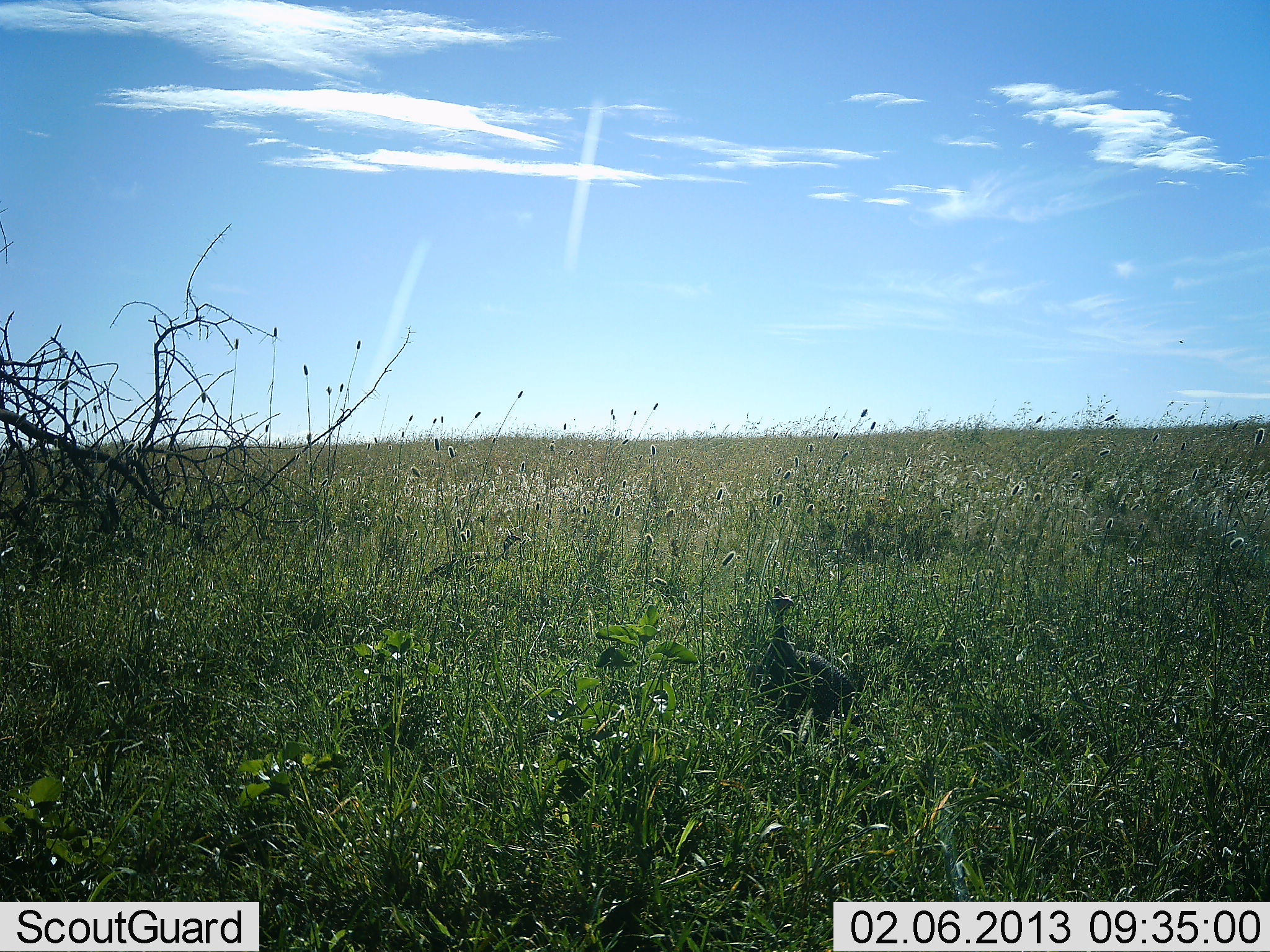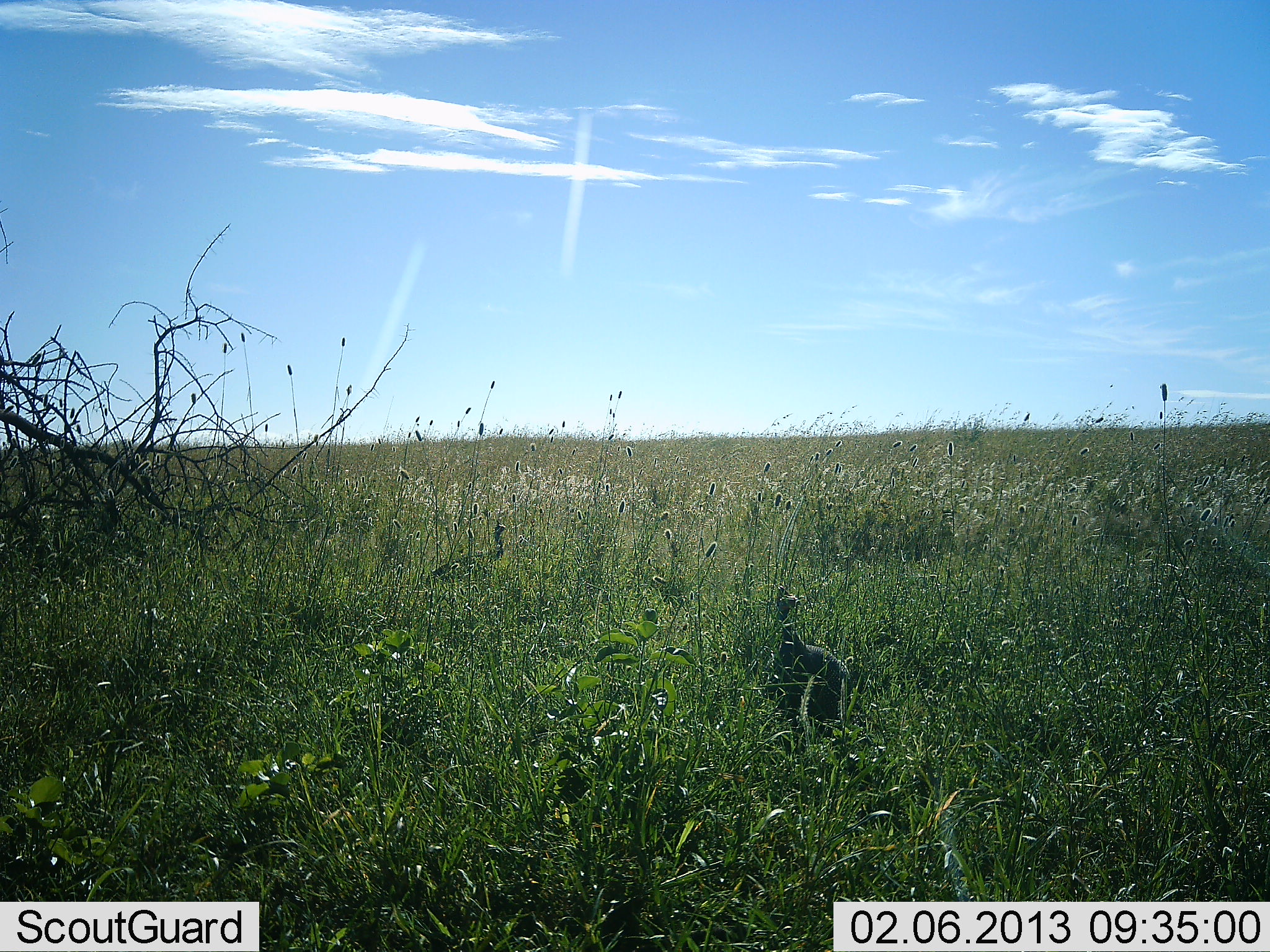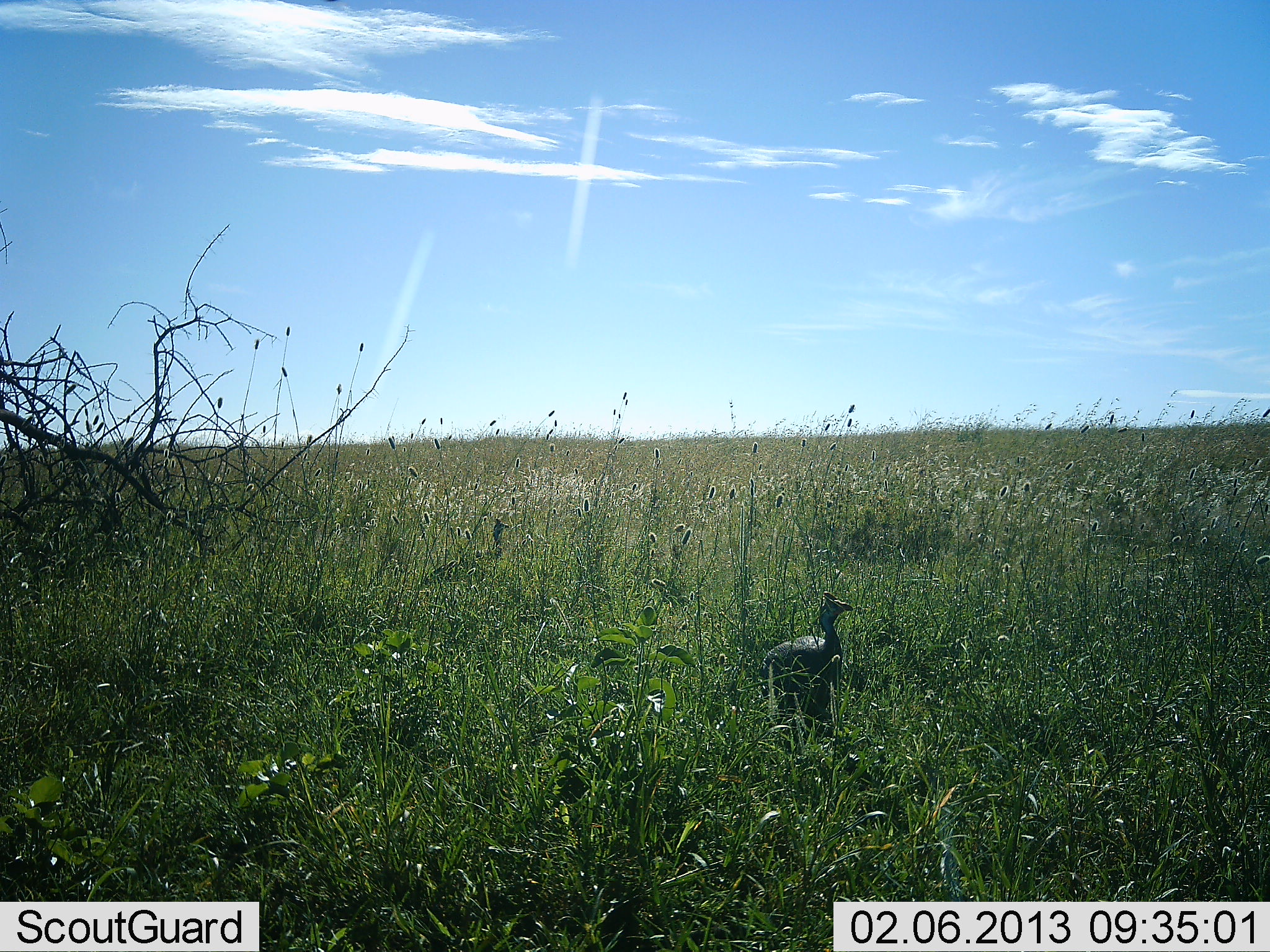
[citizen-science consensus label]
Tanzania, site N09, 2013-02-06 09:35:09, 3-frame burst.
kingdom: Animalia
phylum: Chordata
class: Aves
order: Galliformes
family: Numididae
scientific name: Numididae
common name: guinea fowl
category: guineafowl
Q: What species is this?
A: Guineafowl (guinea fowl) (Numididae).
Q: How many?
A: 2.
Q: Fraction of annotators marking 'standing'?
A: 79%.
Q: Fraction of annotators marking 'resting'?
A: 0%.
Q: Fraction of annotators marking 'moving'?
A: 21%.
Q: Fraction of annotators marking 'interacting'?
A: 0%.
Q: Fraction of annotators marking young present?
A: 0%.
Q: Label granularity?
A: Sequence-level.